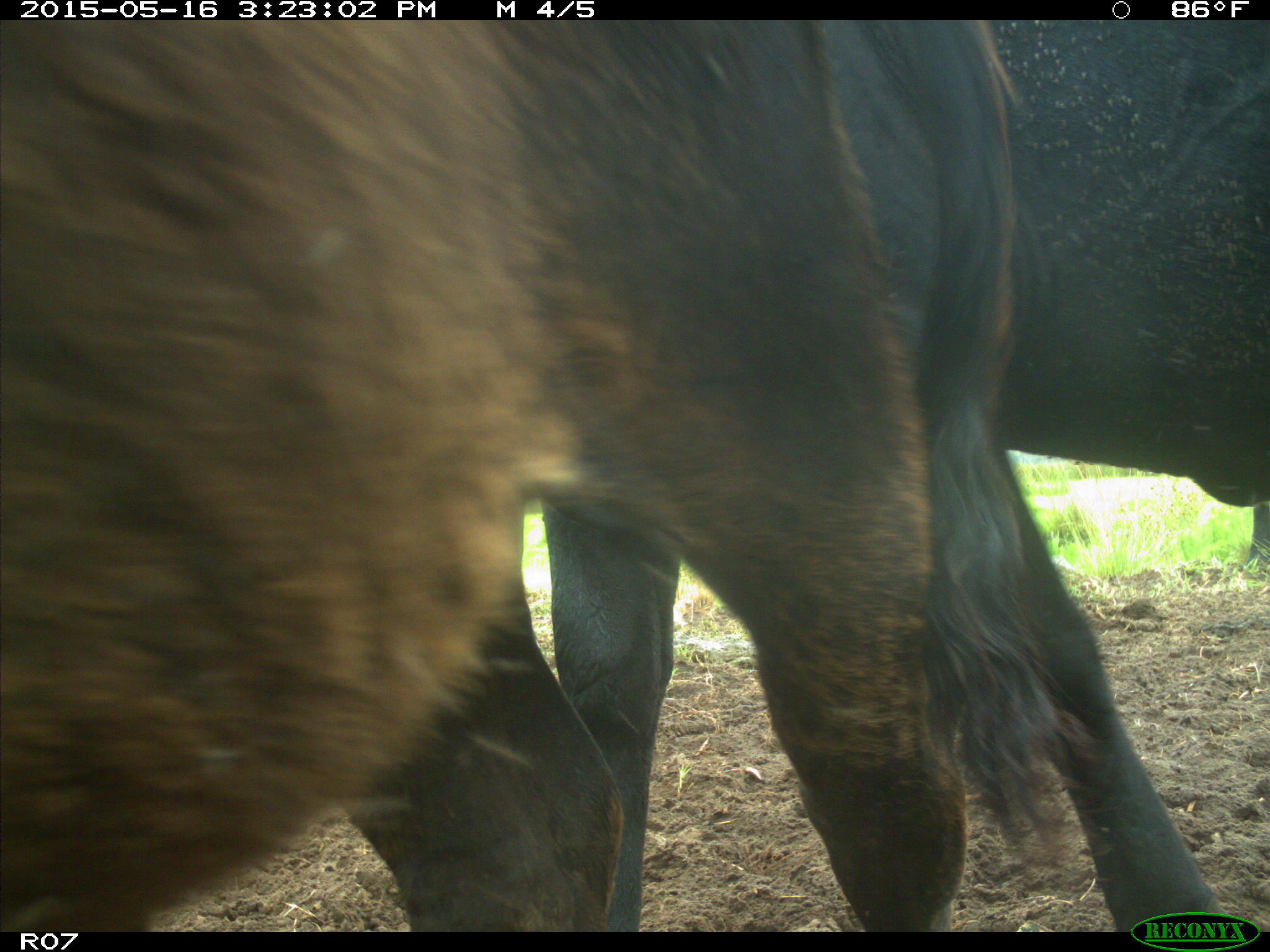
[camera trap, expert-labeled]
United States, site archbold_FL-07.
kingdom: Animalia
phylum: Chordata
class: Mammalia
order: Artiodactyla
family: Bovidae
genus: Bos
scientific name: Bos taurus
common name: domestic cow